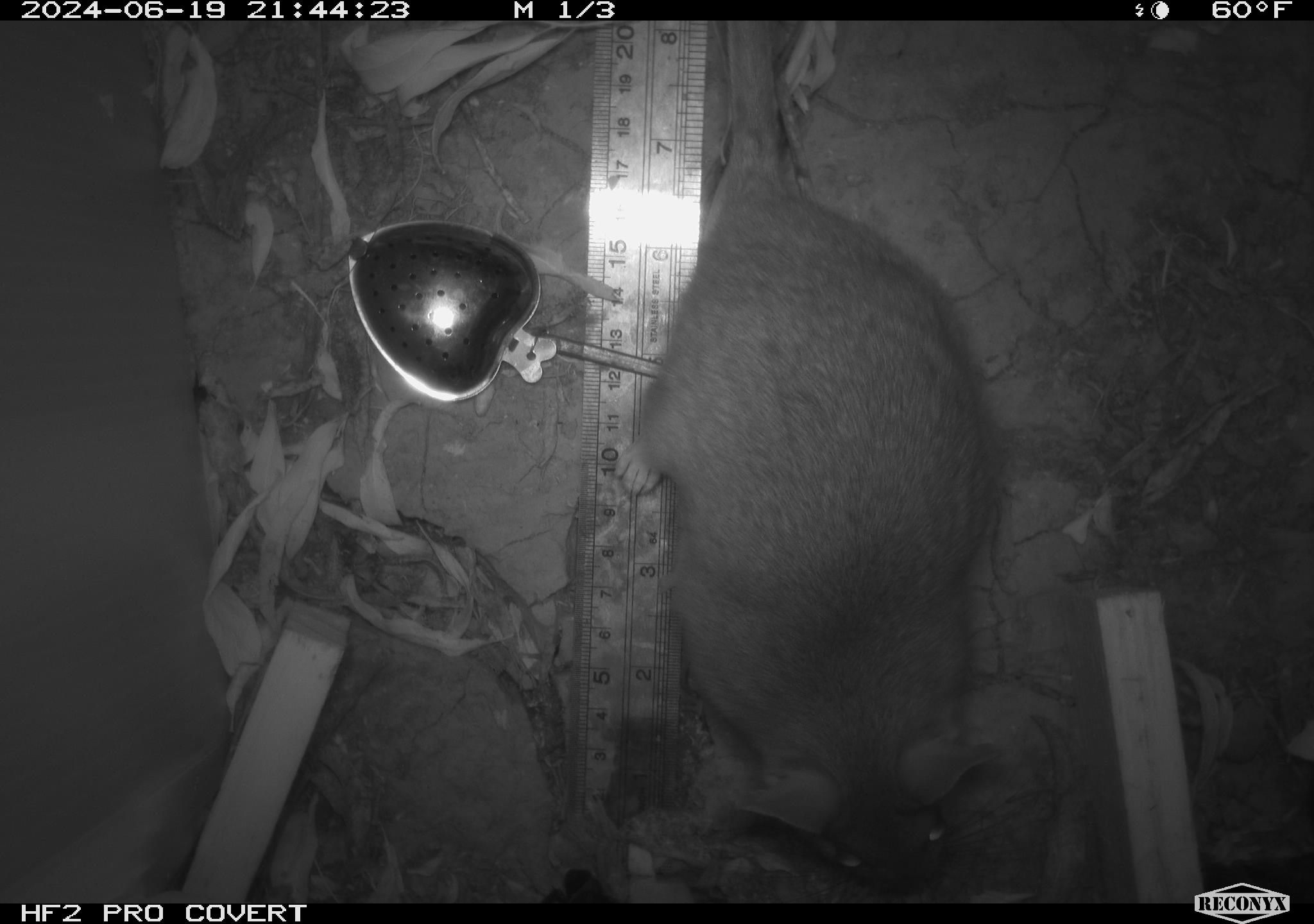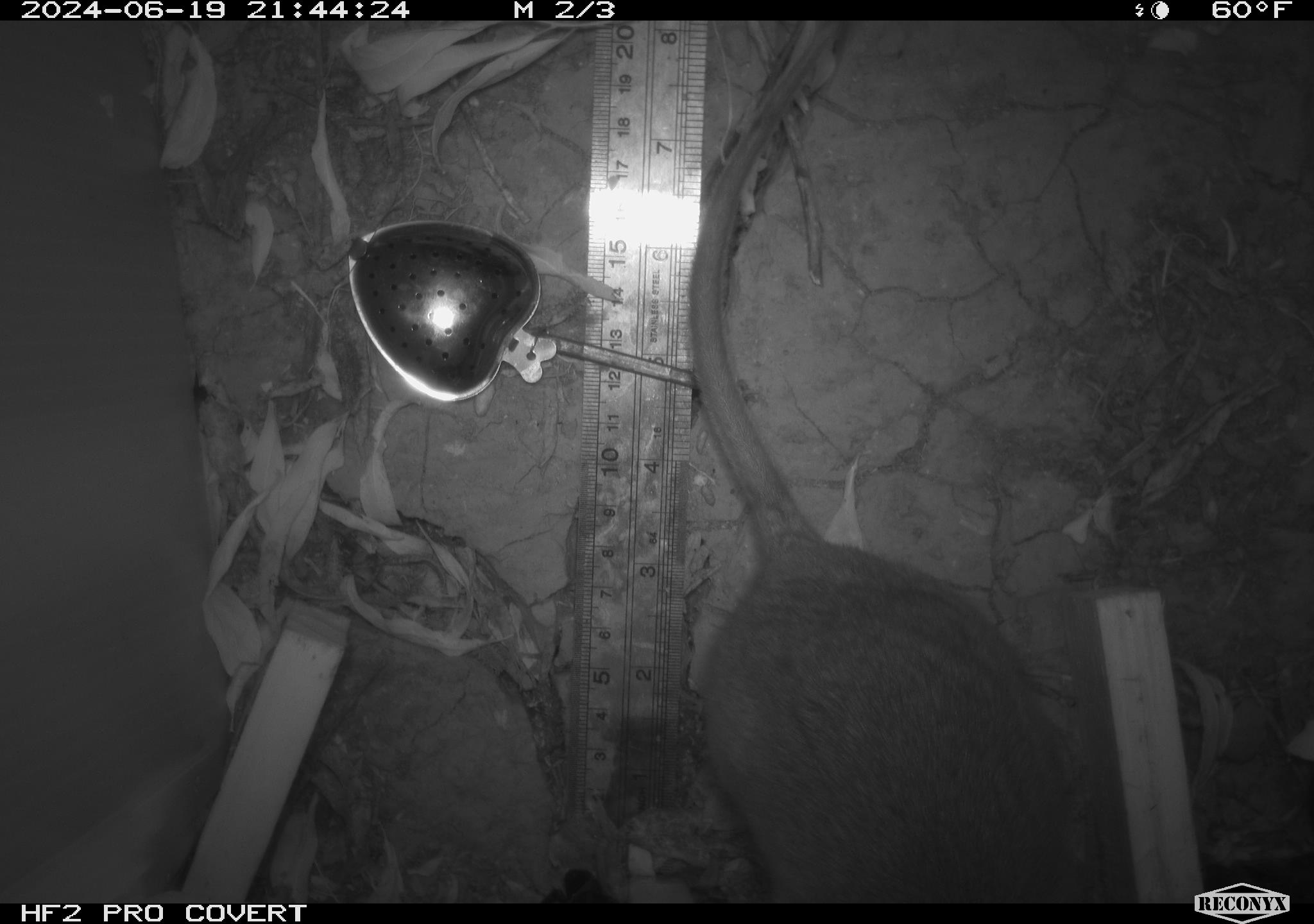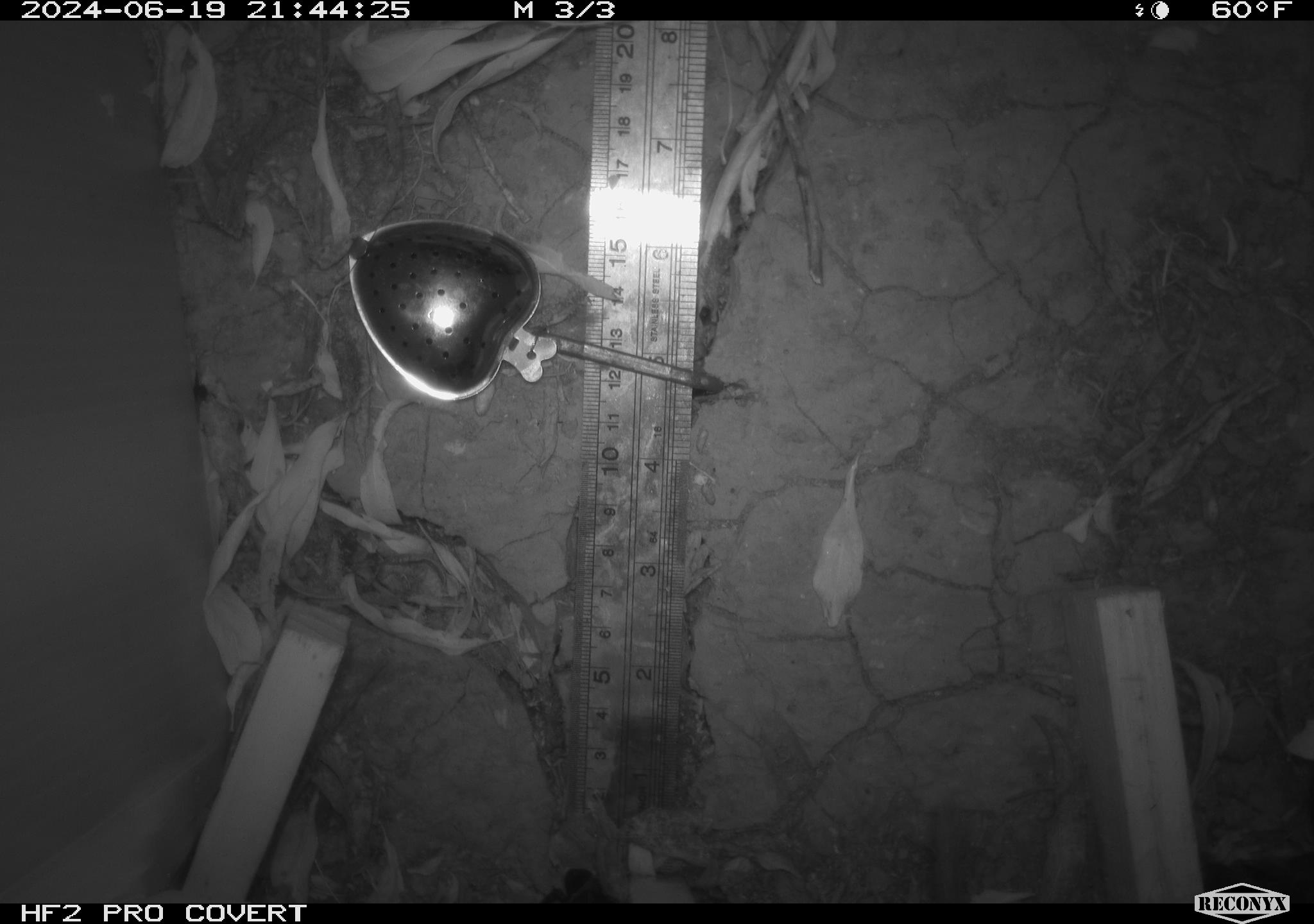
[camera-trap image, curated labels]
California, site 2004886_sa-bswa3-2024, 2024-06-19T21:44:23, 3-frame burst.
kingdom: Animalia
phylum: Chordata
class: Mammalia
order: Rodentia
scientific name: Rodentia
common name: woodrat or rat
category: woodrat or rat species